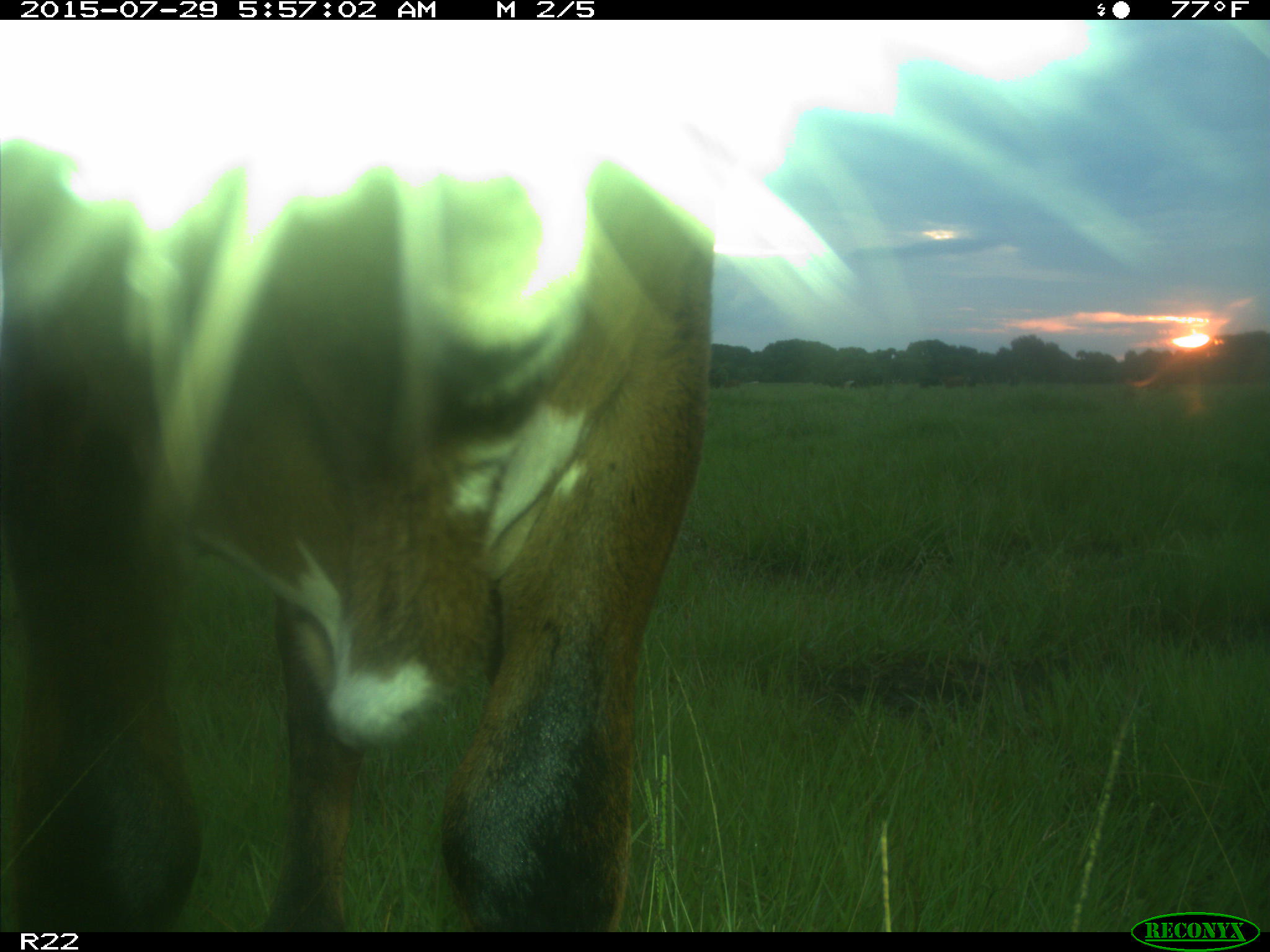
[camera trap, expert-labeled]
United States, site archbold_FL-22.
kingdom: Animalia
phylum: Chordata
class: Mammalia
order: Artiodactyla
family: Bovidae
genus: Bos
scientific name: Bos taurus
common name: domestic cow